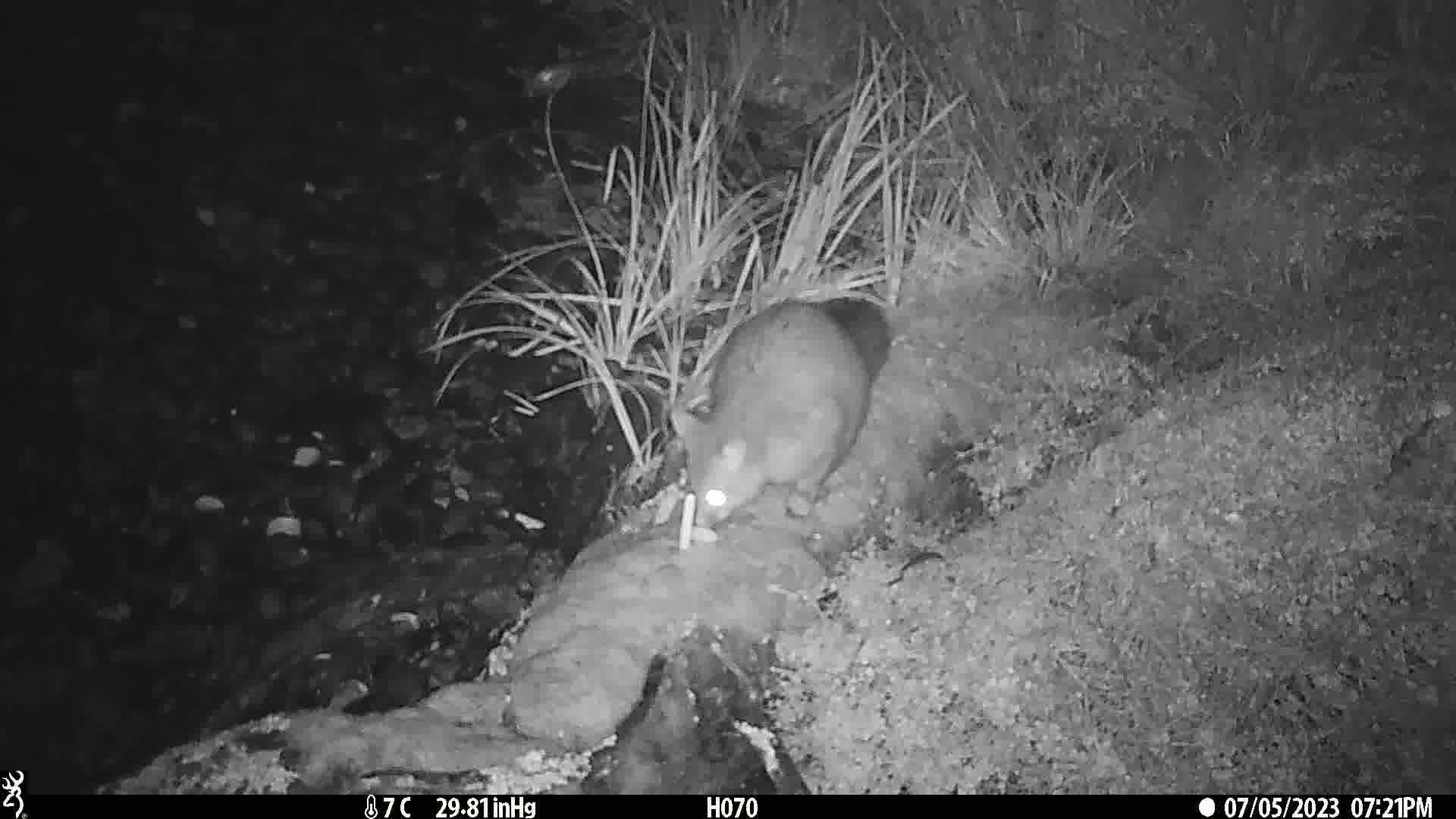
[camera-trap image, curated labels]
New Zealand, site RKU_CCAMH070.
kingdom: Animalia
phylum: Chordata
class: Mammalia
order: Diprotodontia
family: Phalangeridae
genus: Trichosurus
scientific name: Trichosurus vulpecula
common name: common brushtail possum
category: possum